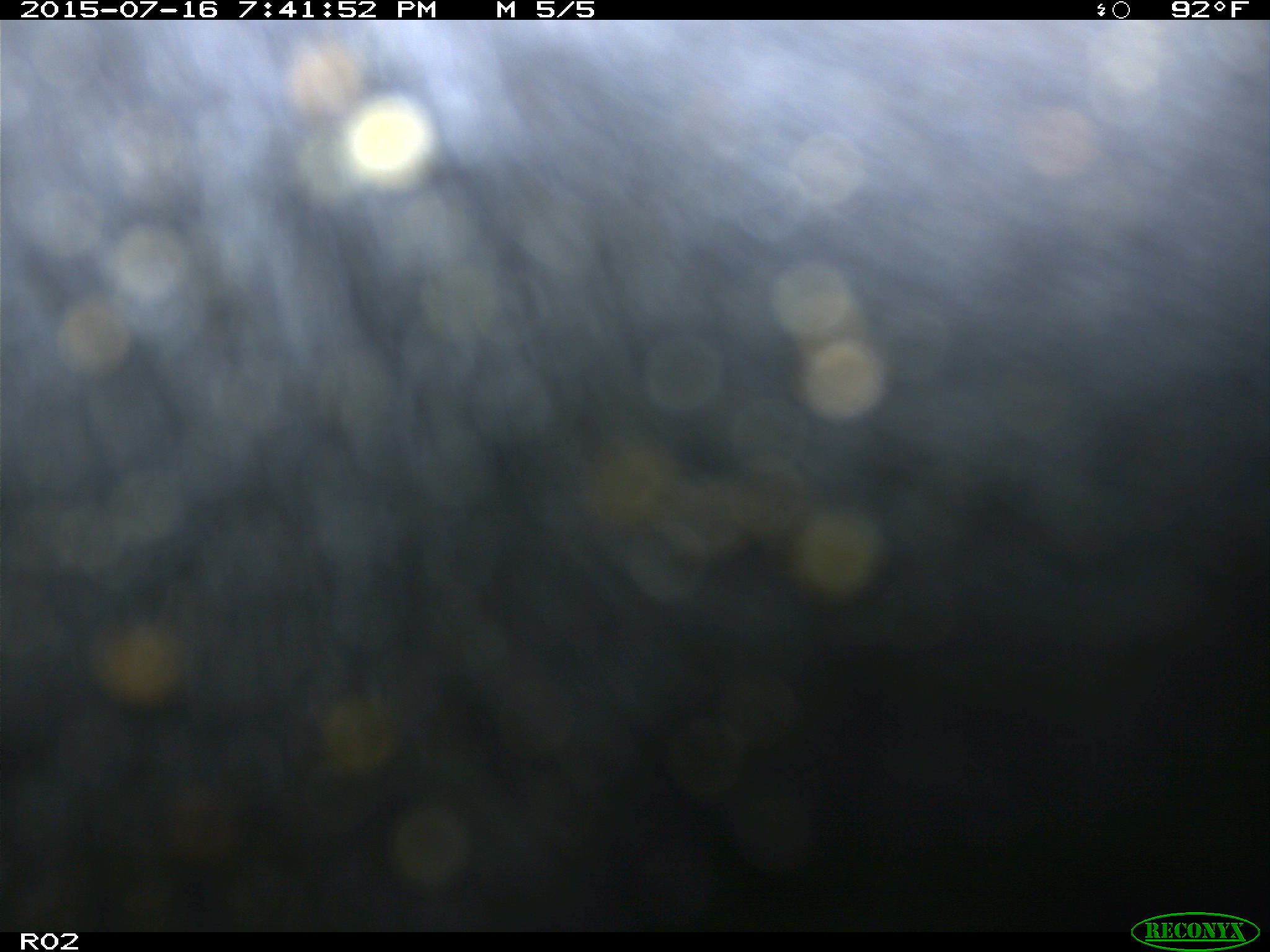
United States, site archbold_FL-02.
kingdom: Animalia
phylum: Chordata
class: Mammalia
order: Artiodactyla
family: Bovidae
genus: Bos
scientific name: Bos taurus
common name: domestic cow